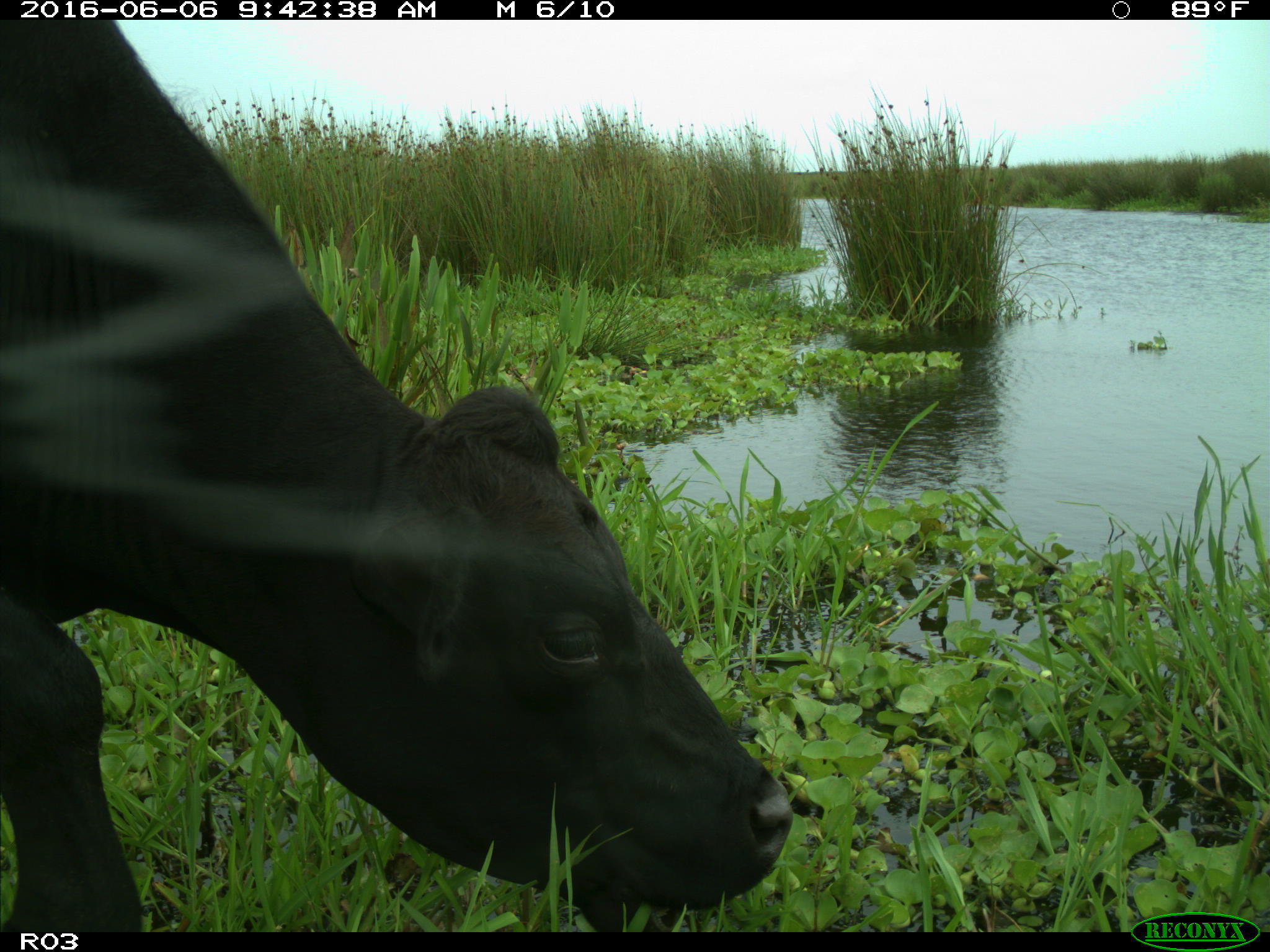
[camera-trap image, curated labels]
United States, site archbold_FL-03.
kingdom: Animalia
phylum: Chordata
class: Mammalia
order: Artiodactyla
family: Bovidae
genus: Bos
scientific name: Bos taurus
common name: domestic cow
Bos taurus (domestic cow).